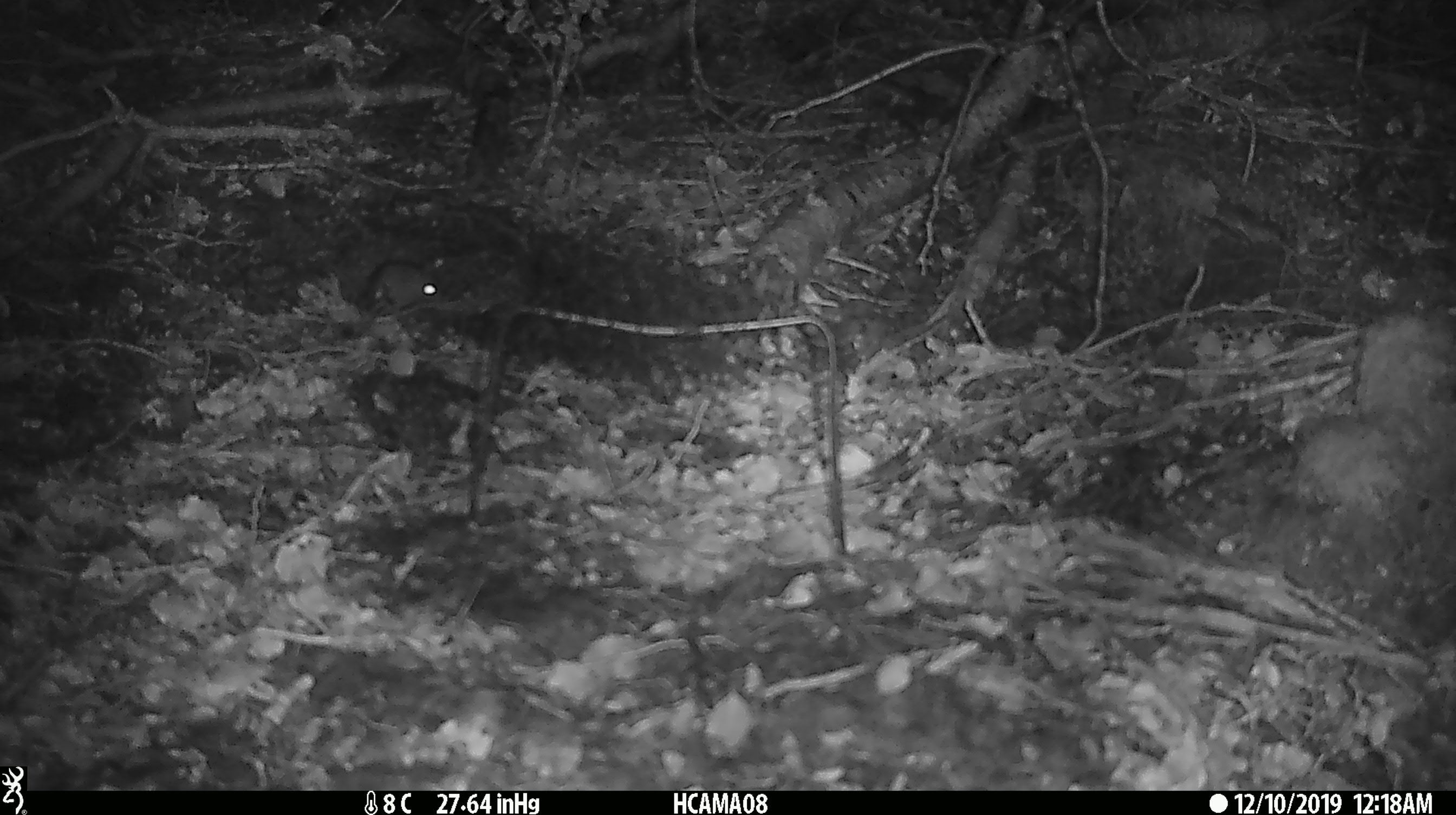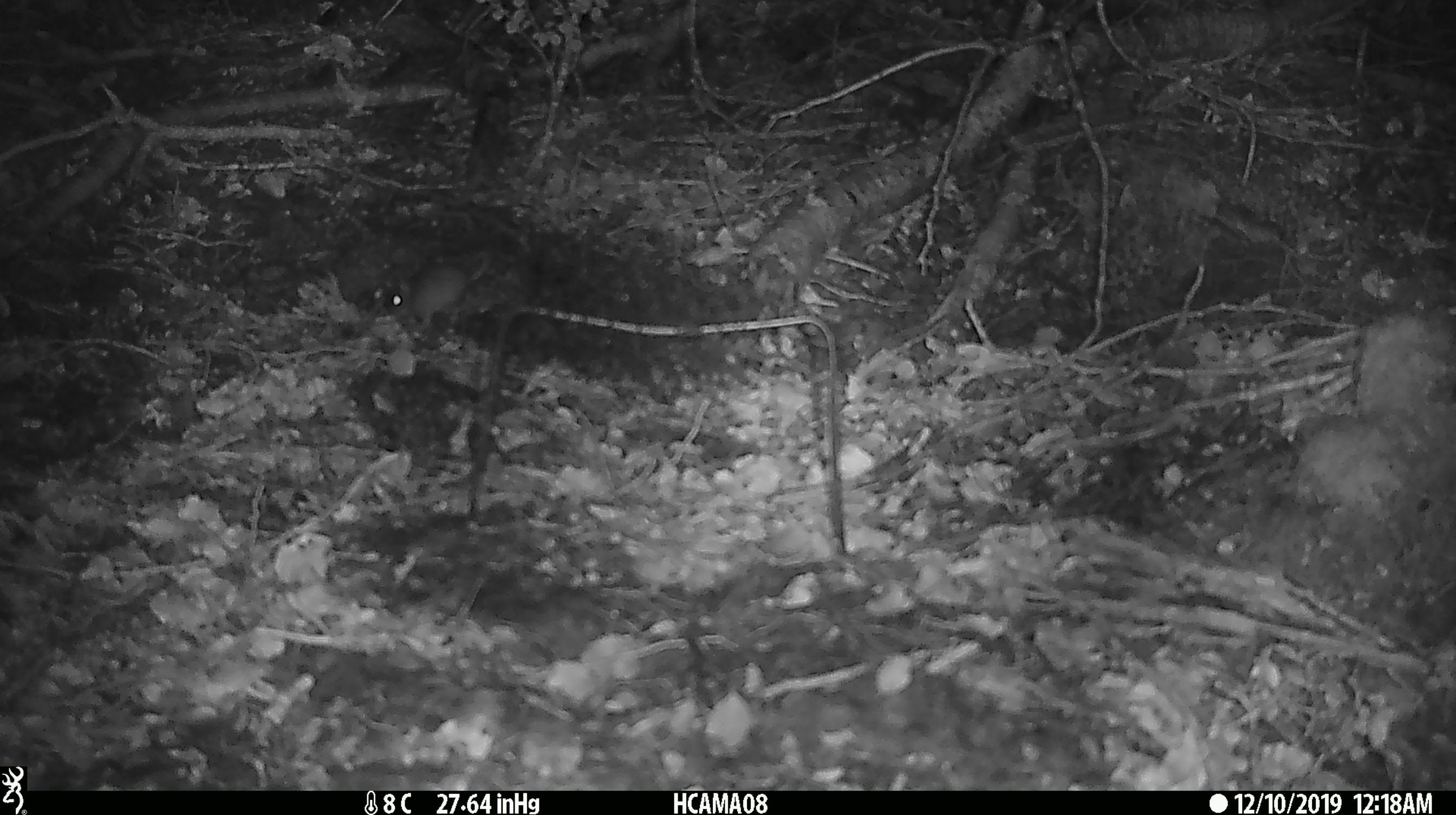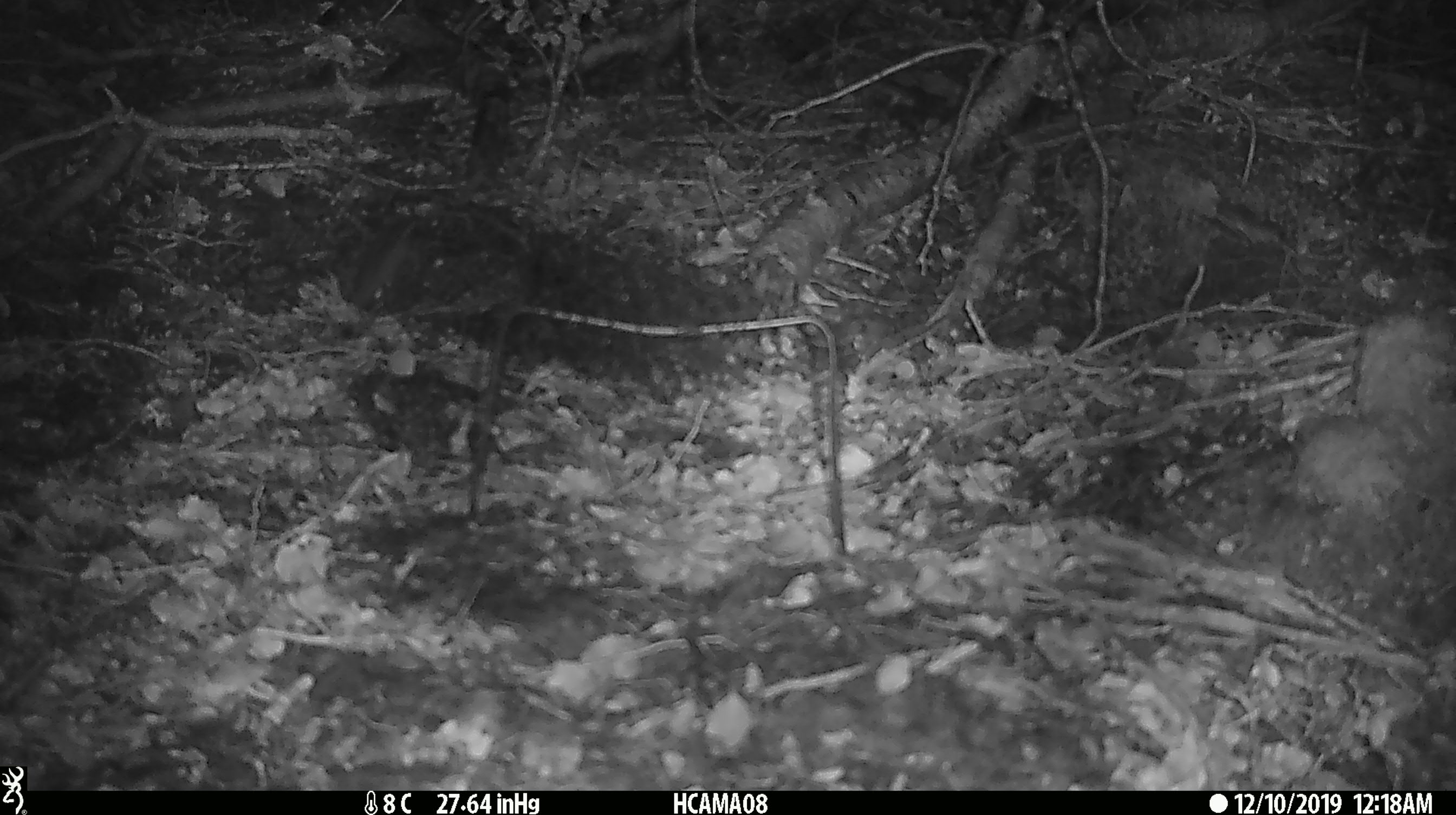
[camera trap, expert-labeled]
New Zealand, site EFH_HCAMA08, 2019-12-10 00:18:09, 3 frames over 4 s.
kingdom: Animalia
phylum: Chordata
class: Mammalia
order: Rodentia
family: Muridae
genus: Mus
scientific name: Mus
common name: mouse